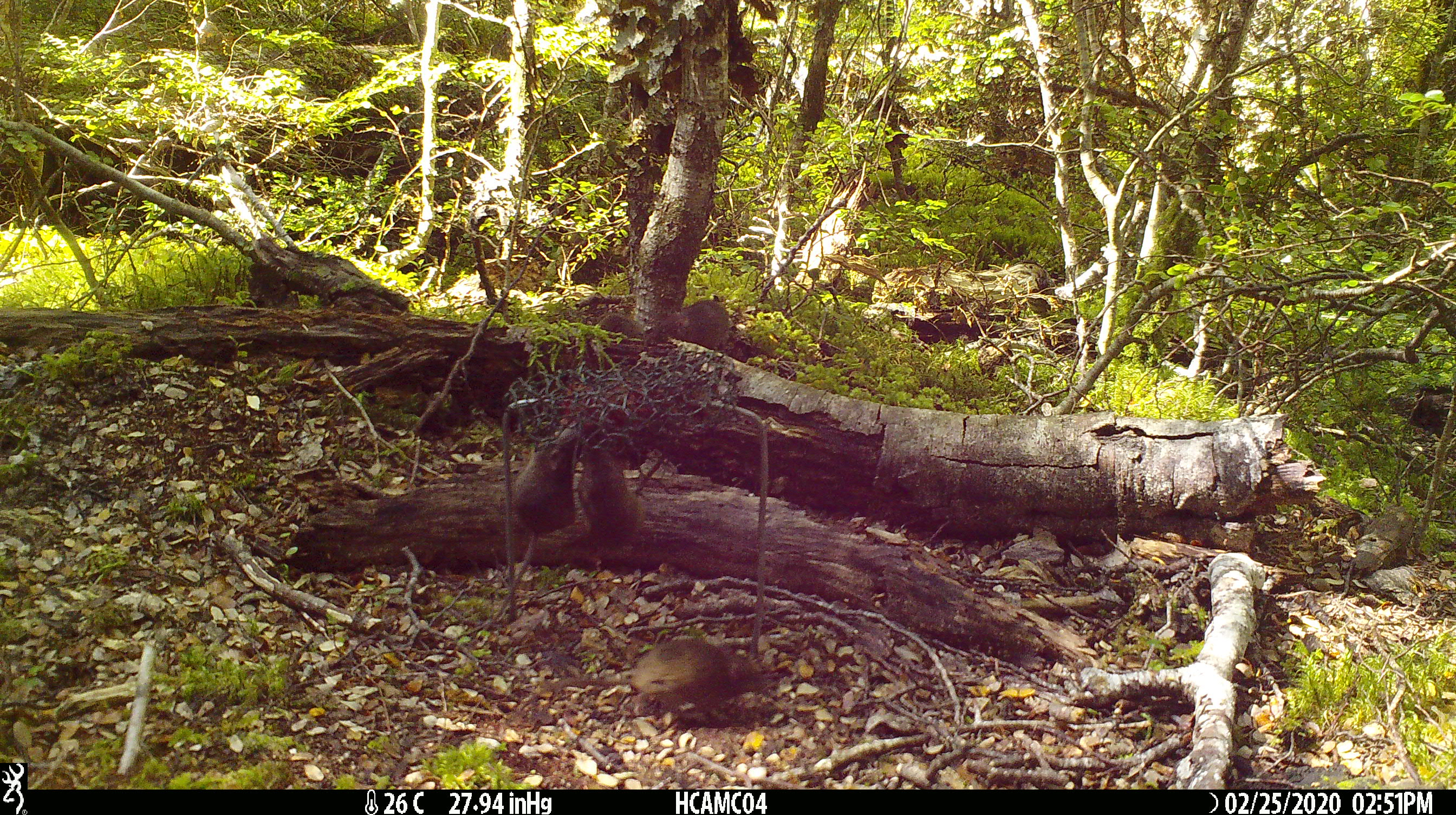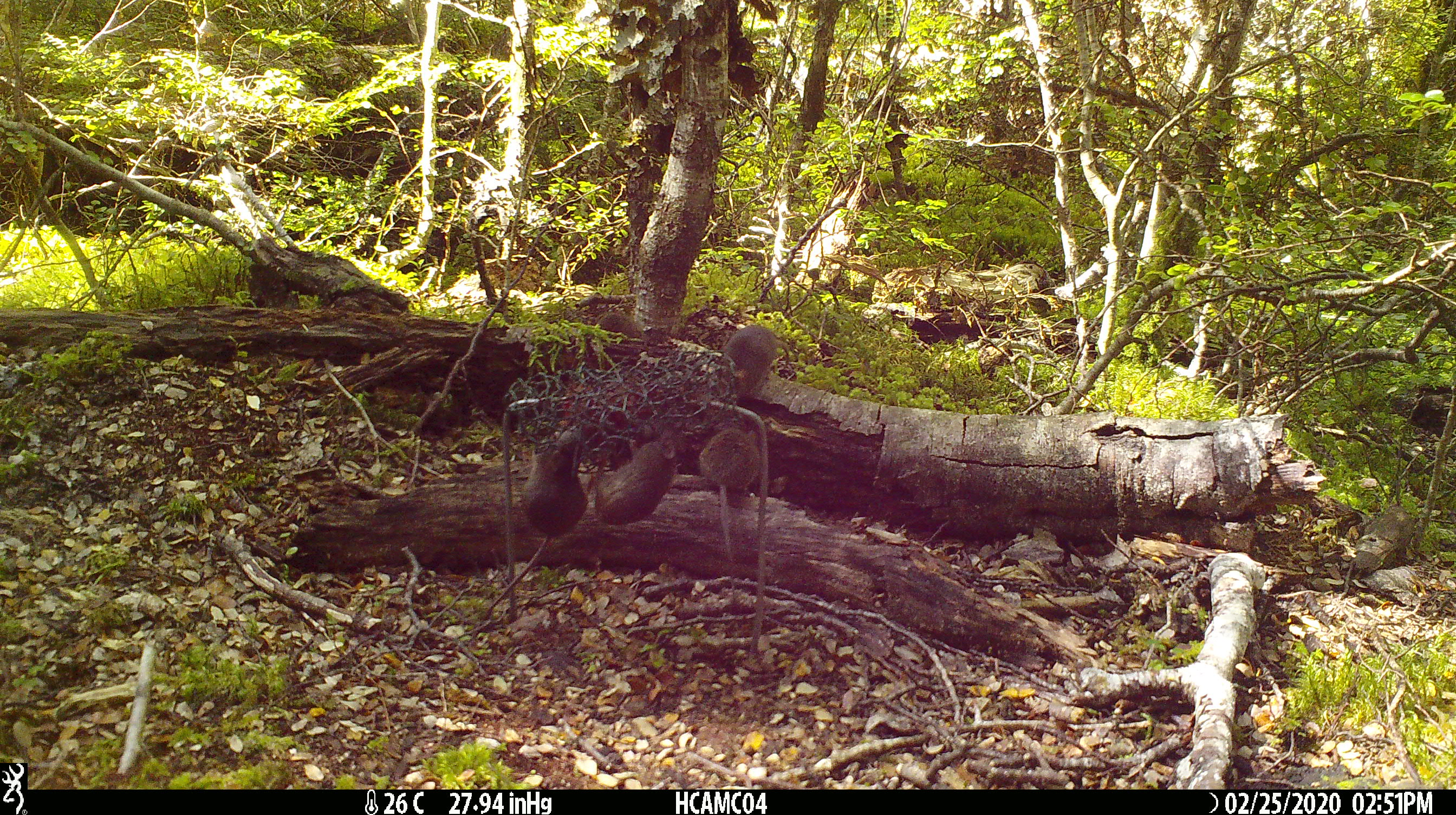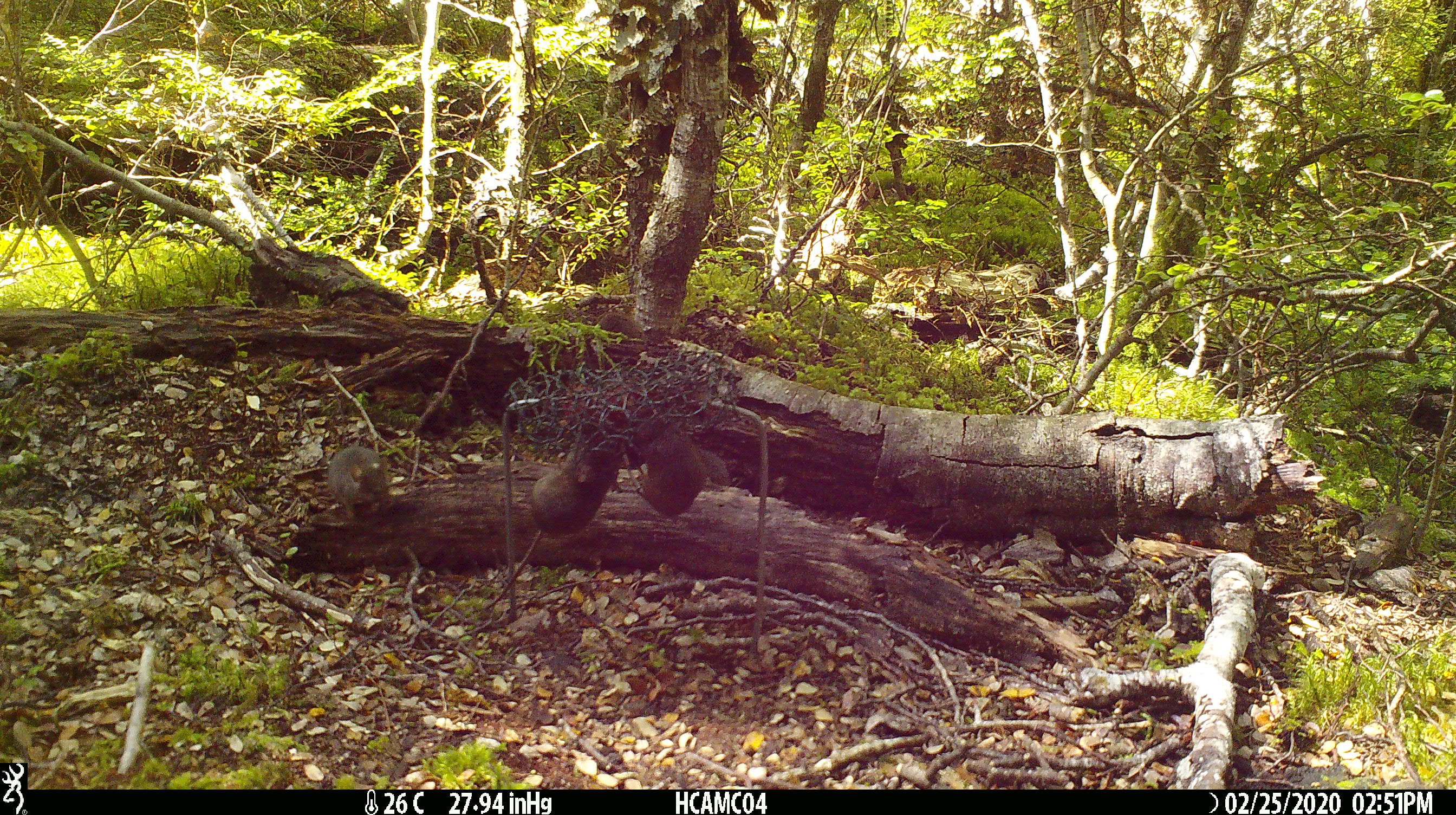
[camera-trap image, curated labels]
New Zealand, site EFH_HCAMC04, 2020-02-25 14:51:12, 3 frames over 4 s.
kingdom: Animalia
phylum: Chordata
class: Mammalia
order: Rodentia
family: Muridae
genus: Mus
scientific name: Mus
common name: mouse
Mouse (Mus).